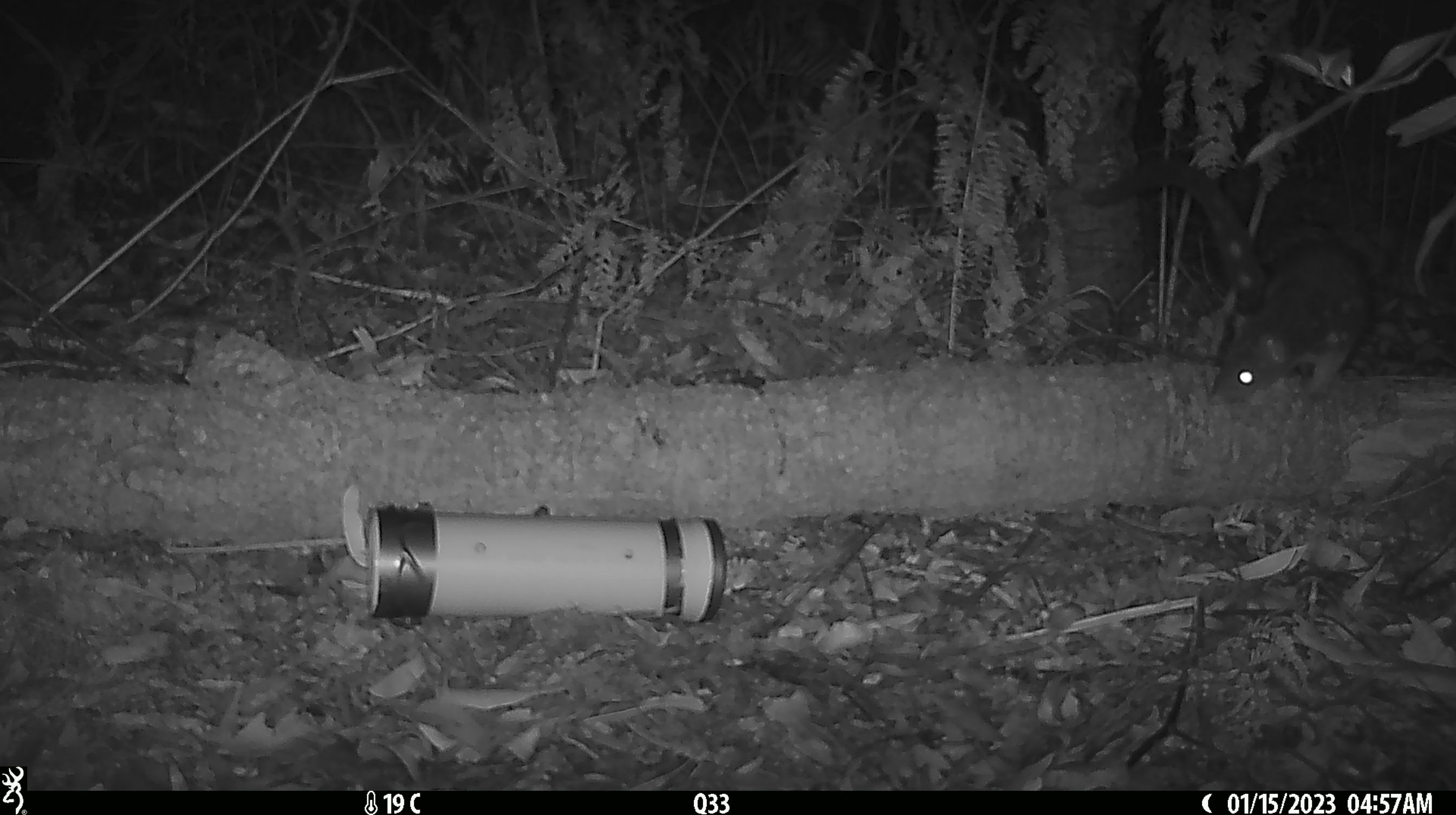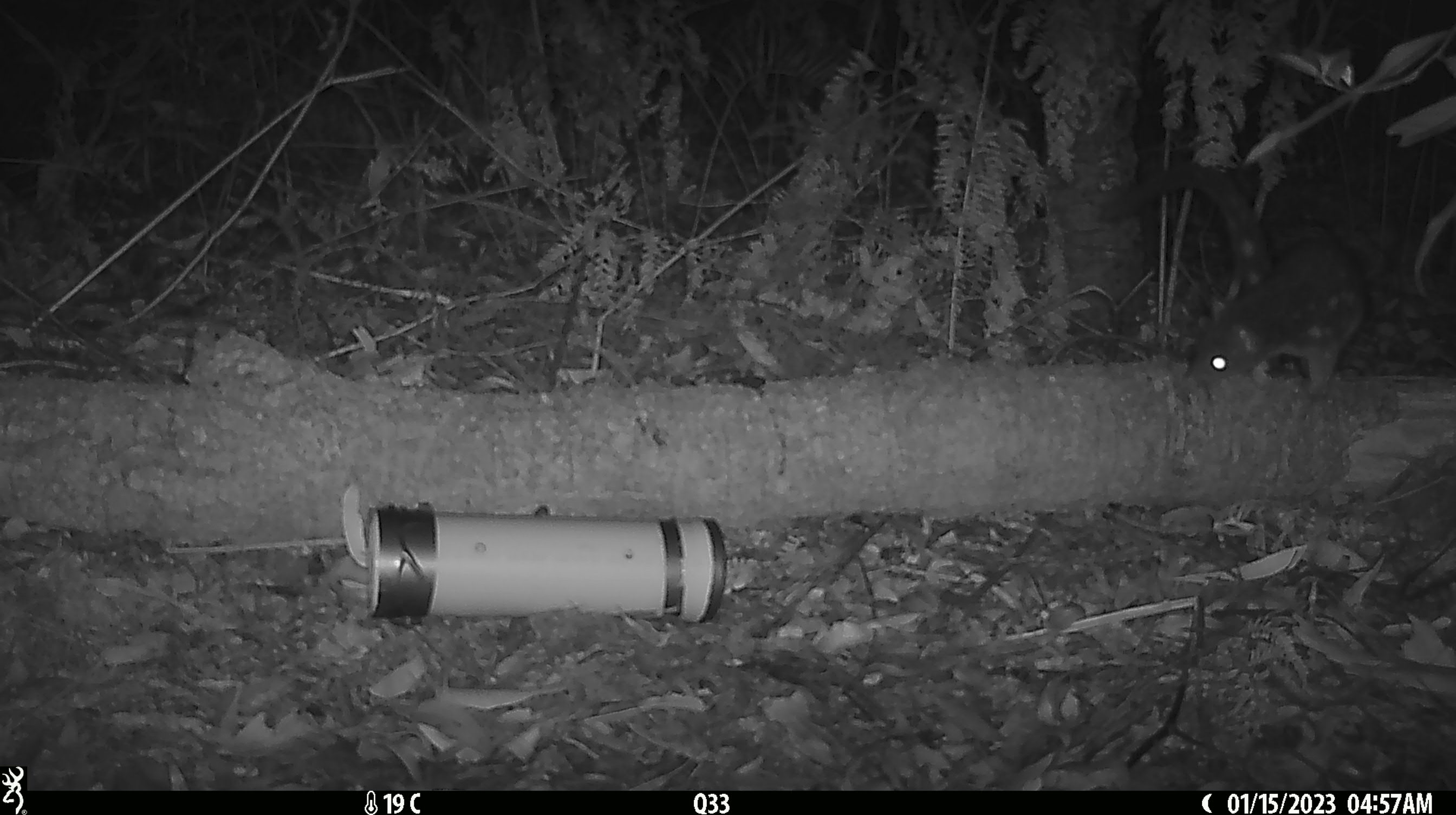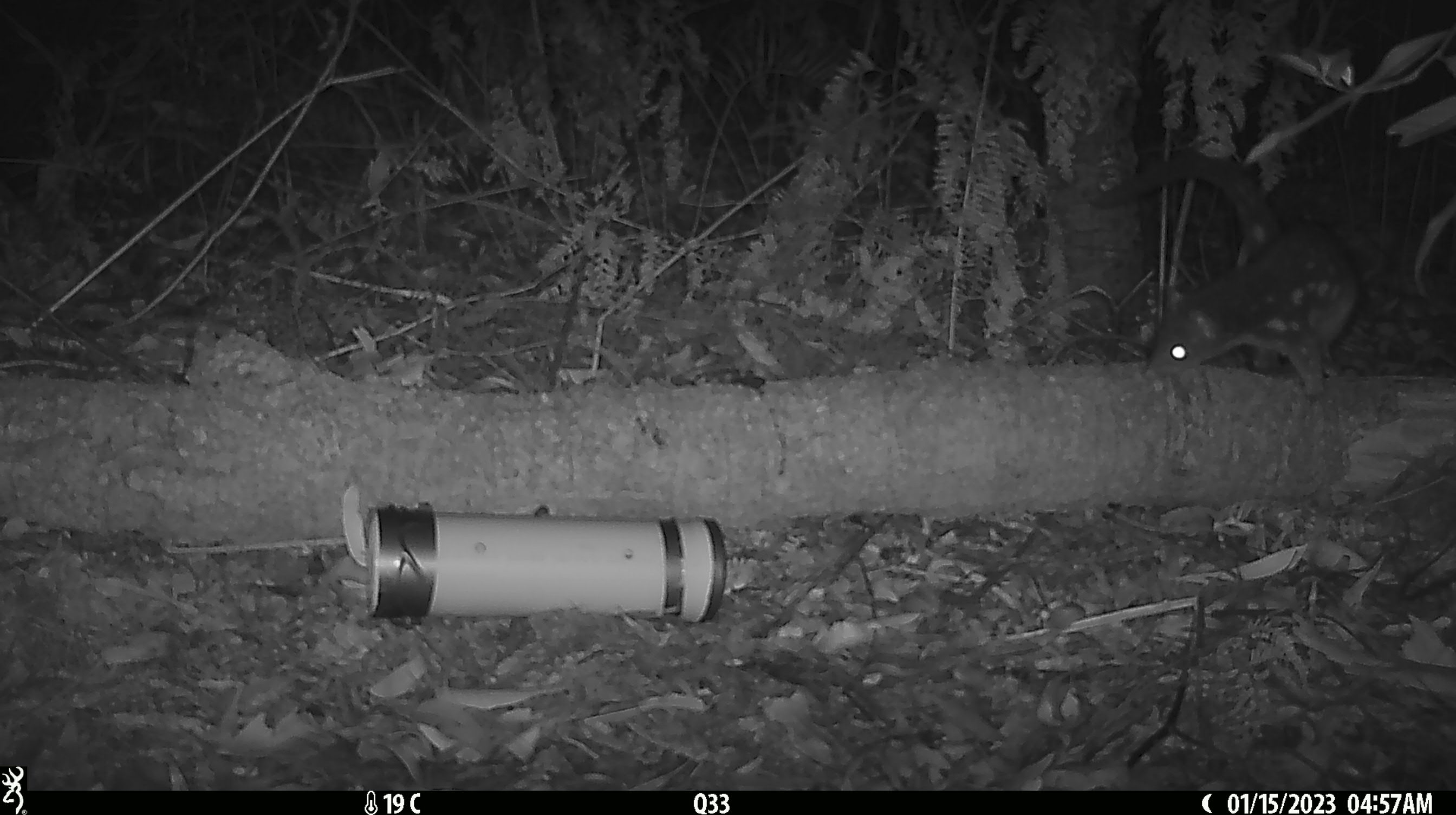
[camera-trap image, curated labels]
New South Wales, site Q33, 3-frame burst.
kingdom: Animalia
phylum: Chordata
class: Mammalia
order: Dasyuromorphia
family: Dasyuridae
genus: Dasyurus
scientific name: Dasyurus maculatus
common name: spotted-tailed quoll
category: quoll